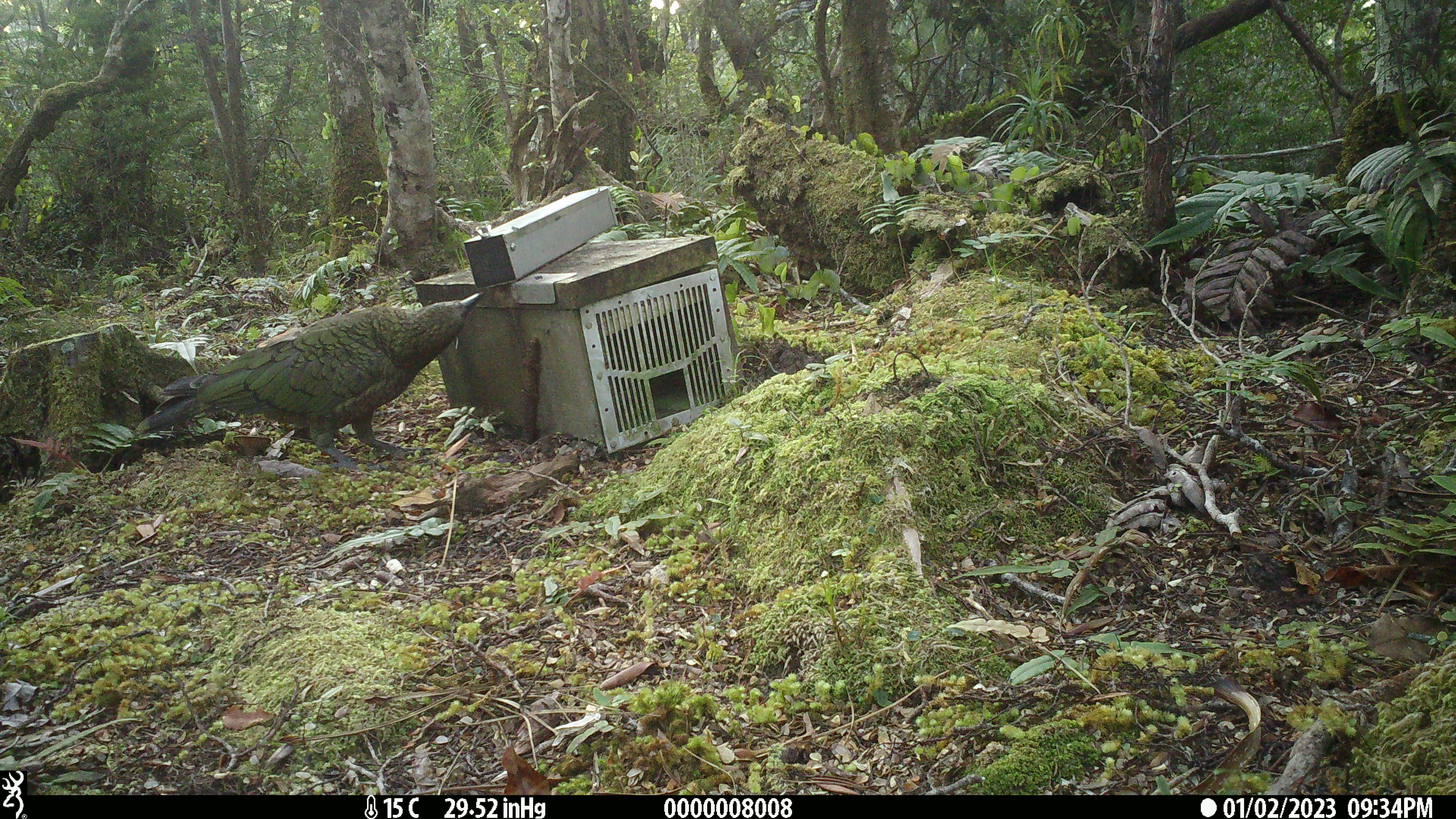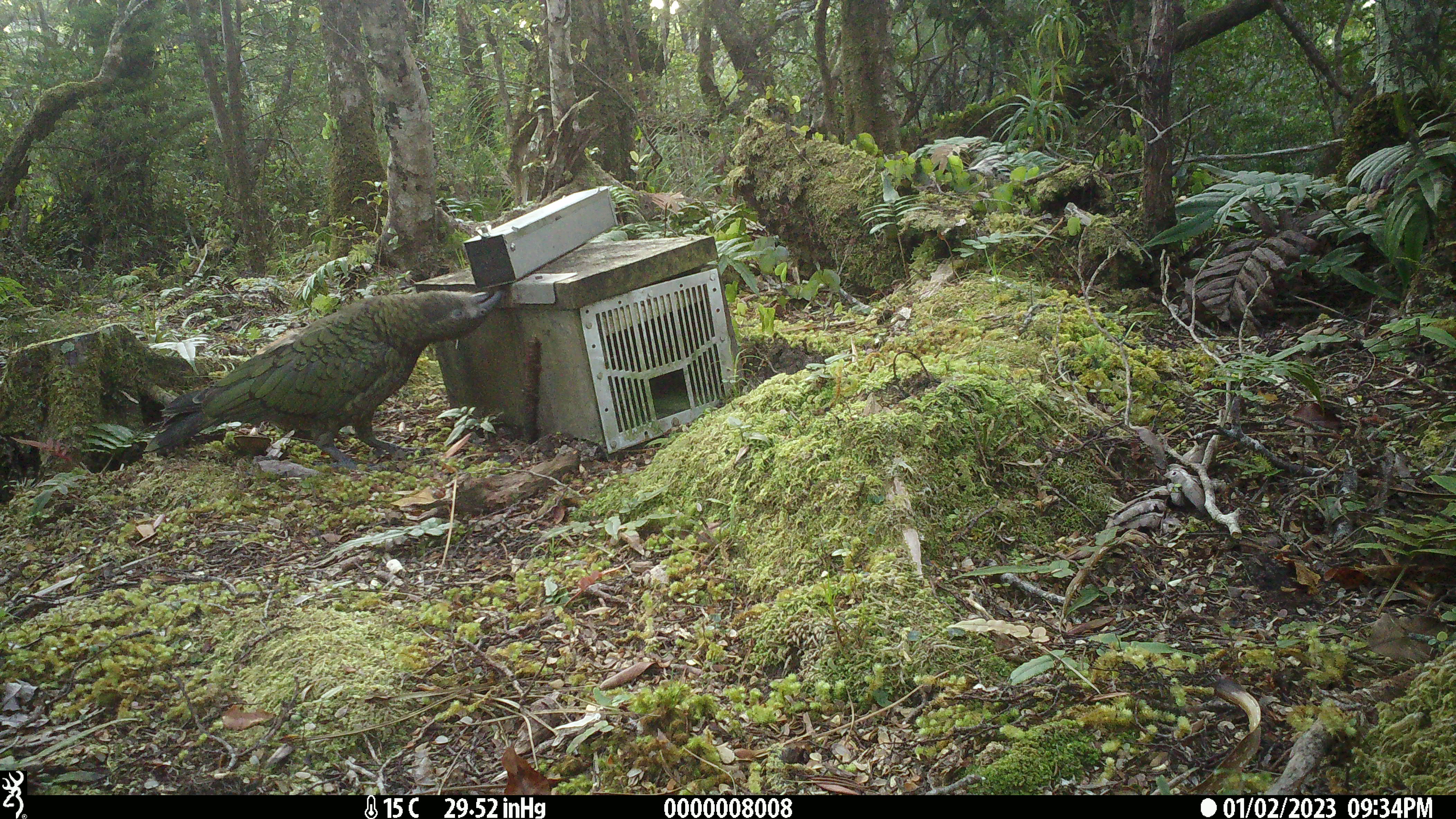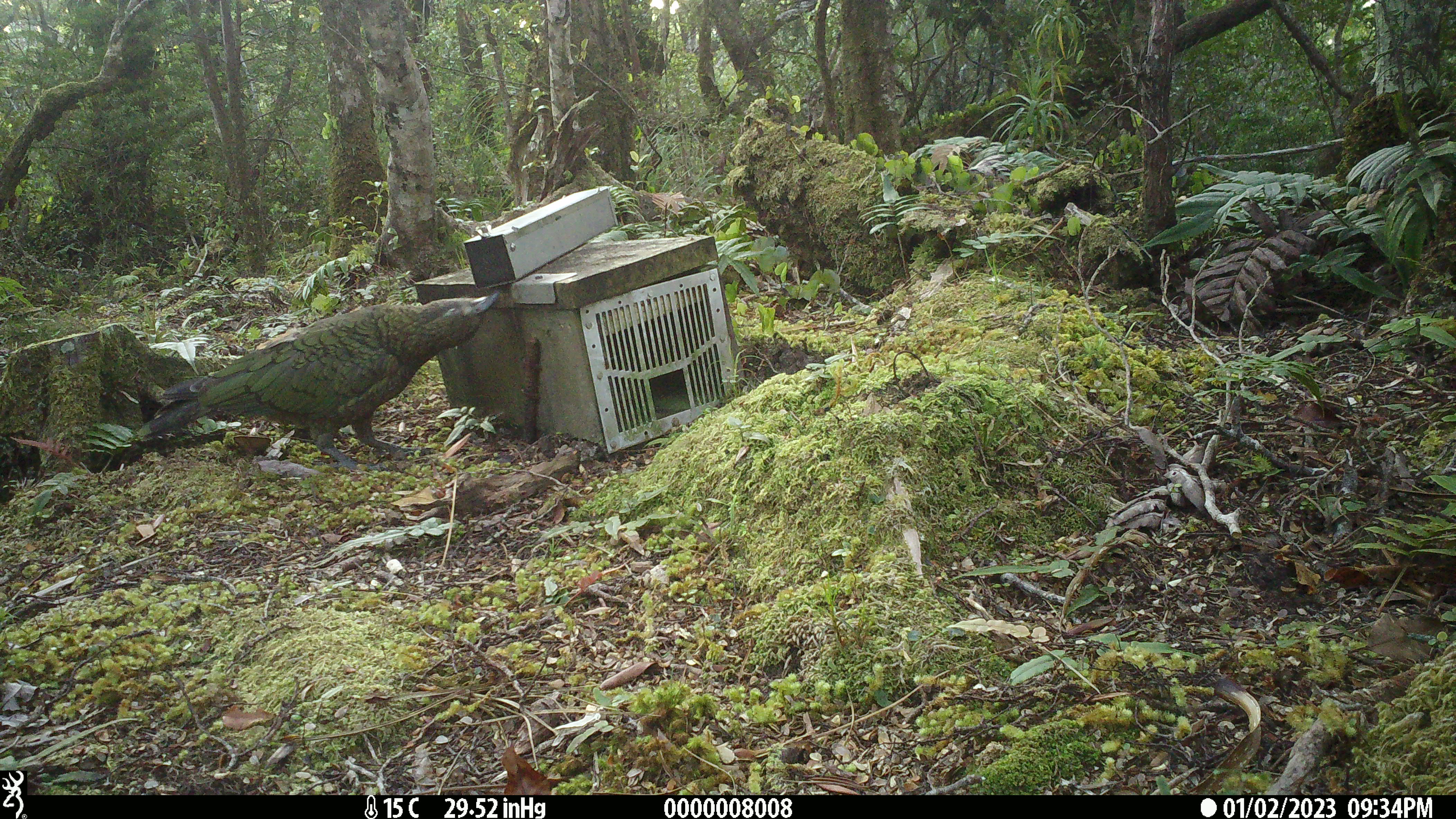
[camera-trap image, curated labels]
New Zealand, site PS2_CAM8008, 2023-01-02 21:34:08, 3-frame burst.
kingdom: Animalia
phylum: Chordata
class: Aves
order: Psittaciformes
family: Strigopidae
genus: Nestor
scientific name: Nestor notabilis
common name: kea